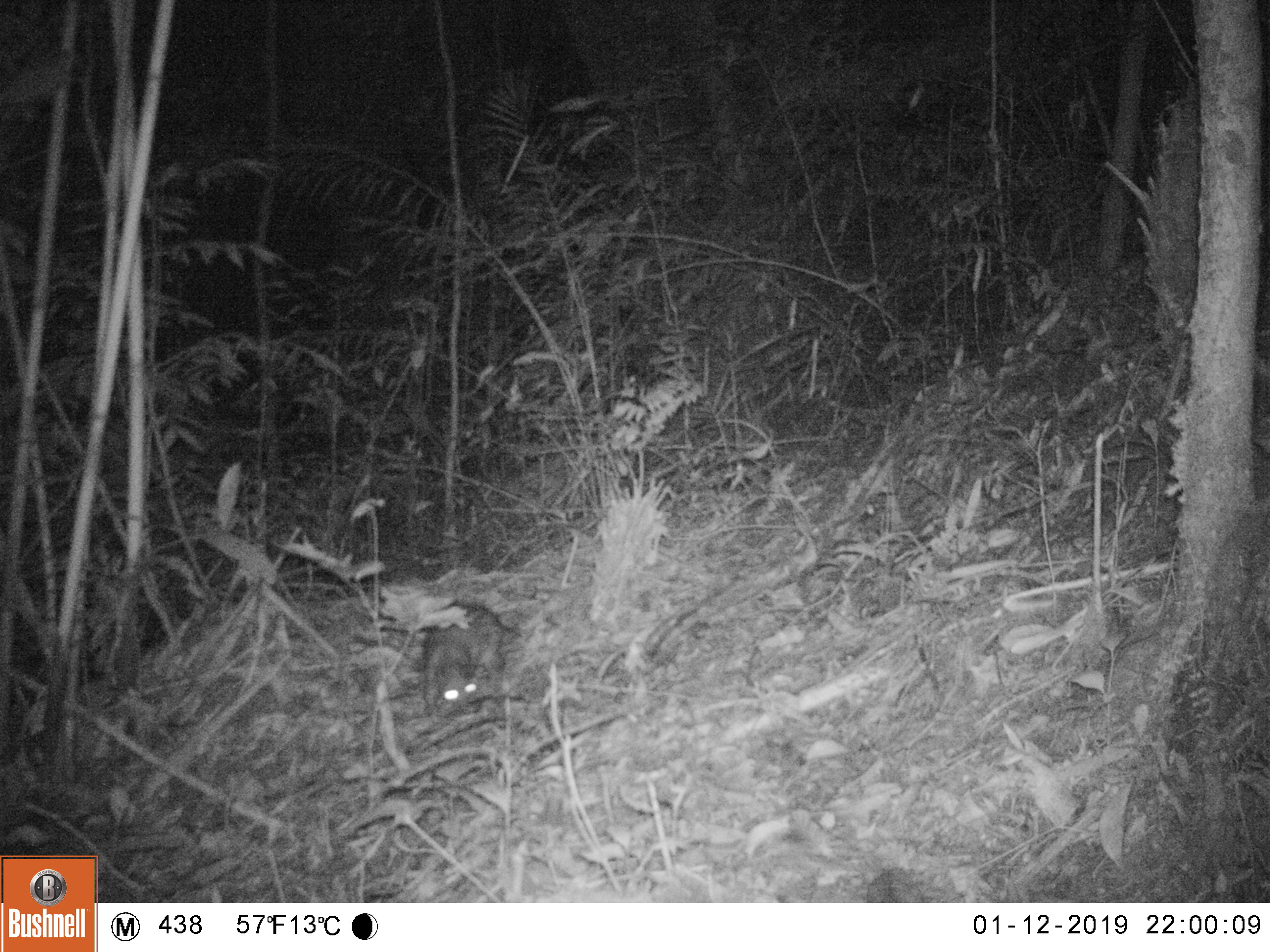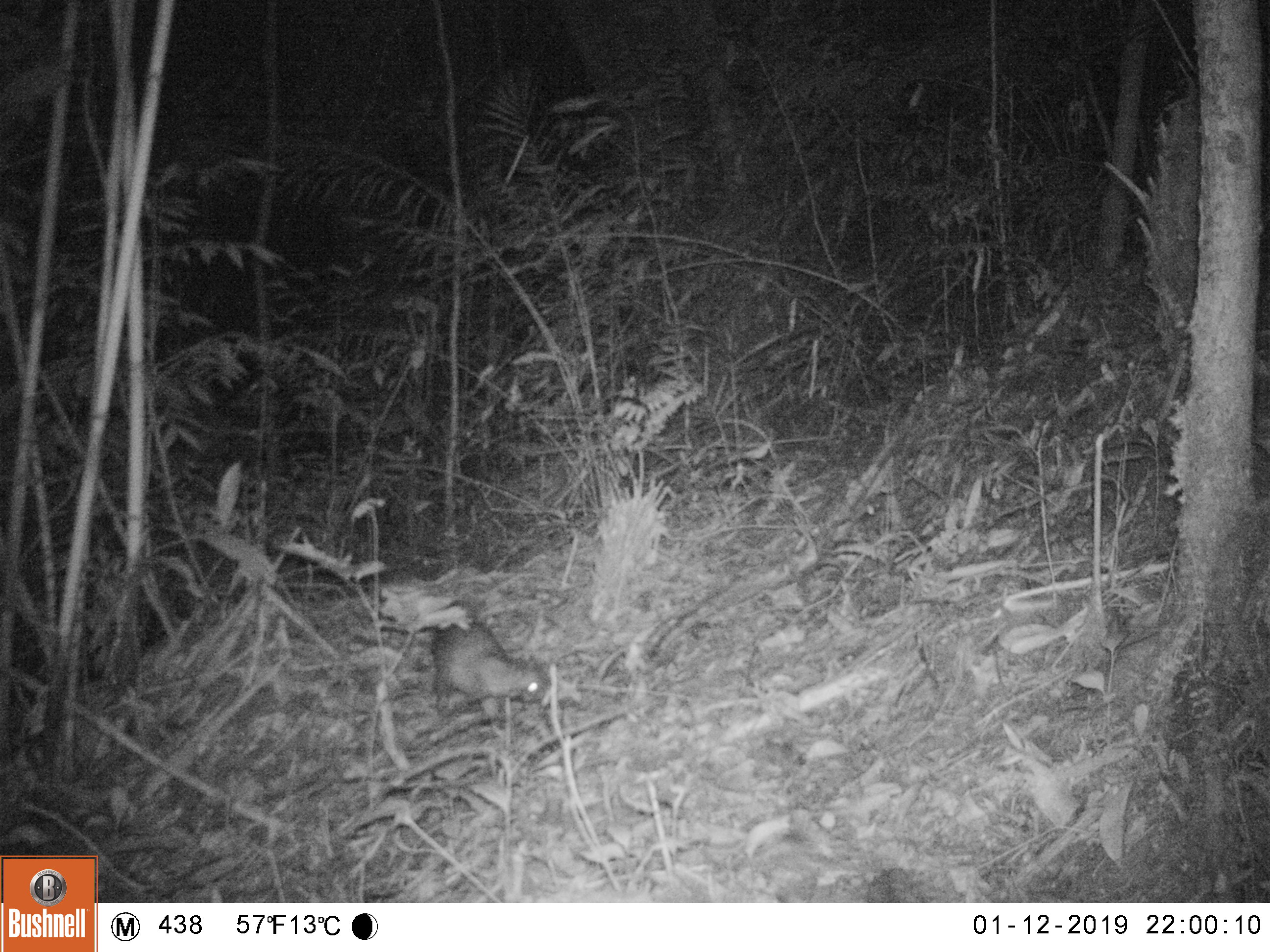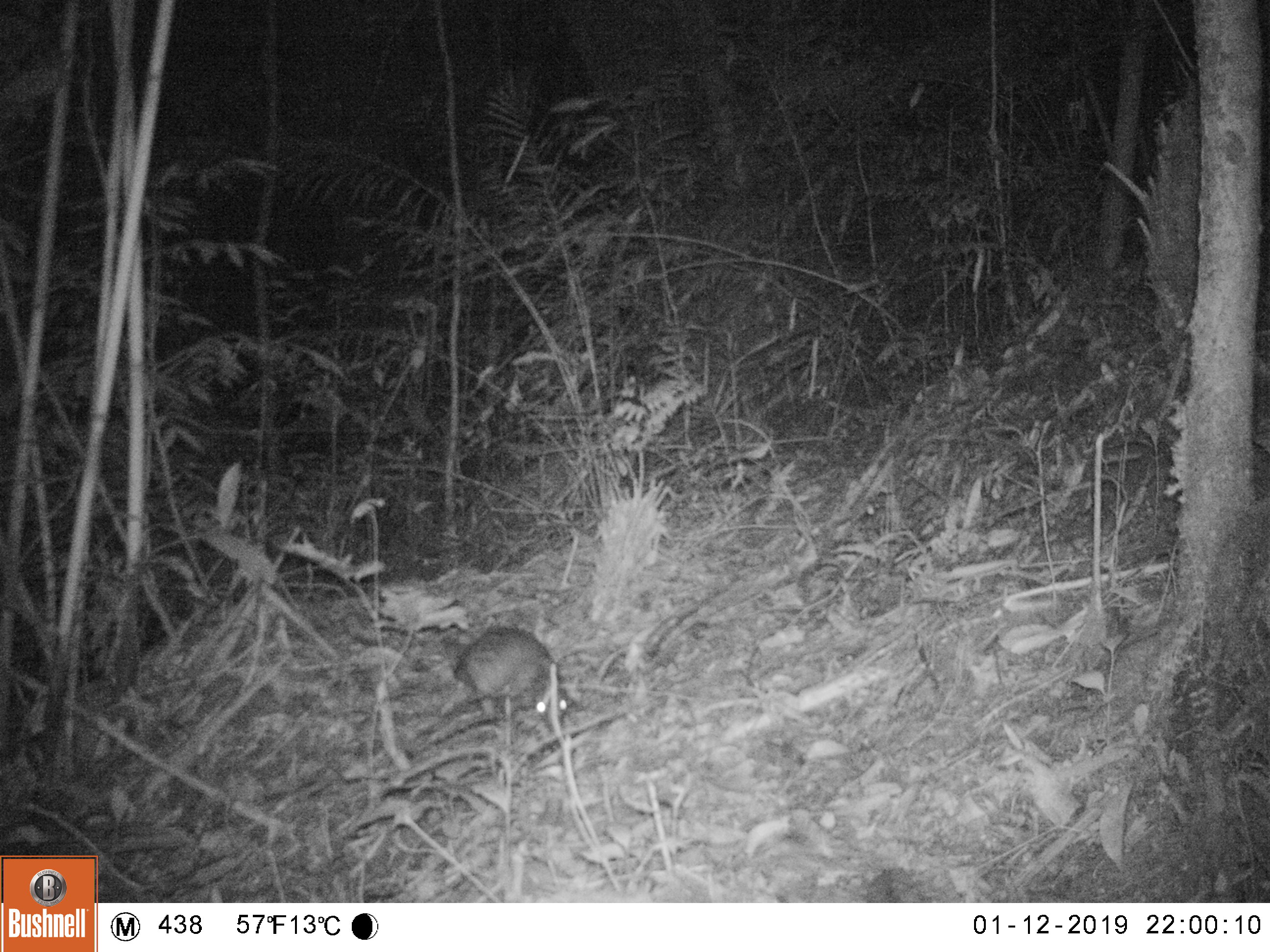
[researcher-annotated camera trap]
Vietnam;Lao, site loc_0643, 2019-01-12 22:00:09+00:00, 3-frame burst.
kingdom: Animalia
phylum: Chordata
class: Mammalia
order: Rodentia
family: Hystricidae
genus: Atherurus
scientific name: Atherurus macrourus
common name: asiatic brush-tailed porcupine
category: asiatic brush tailed porcupine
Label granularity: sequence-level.